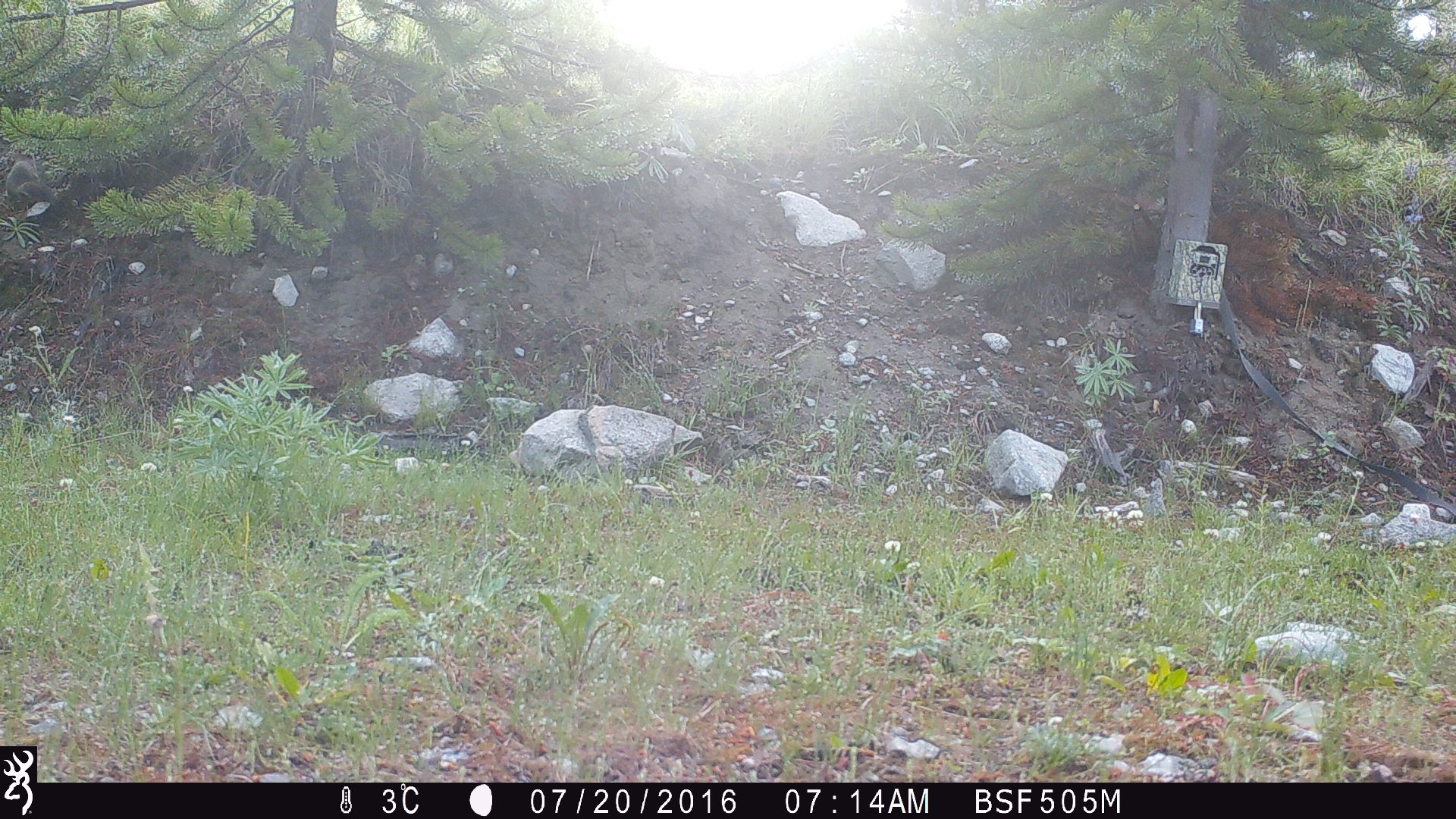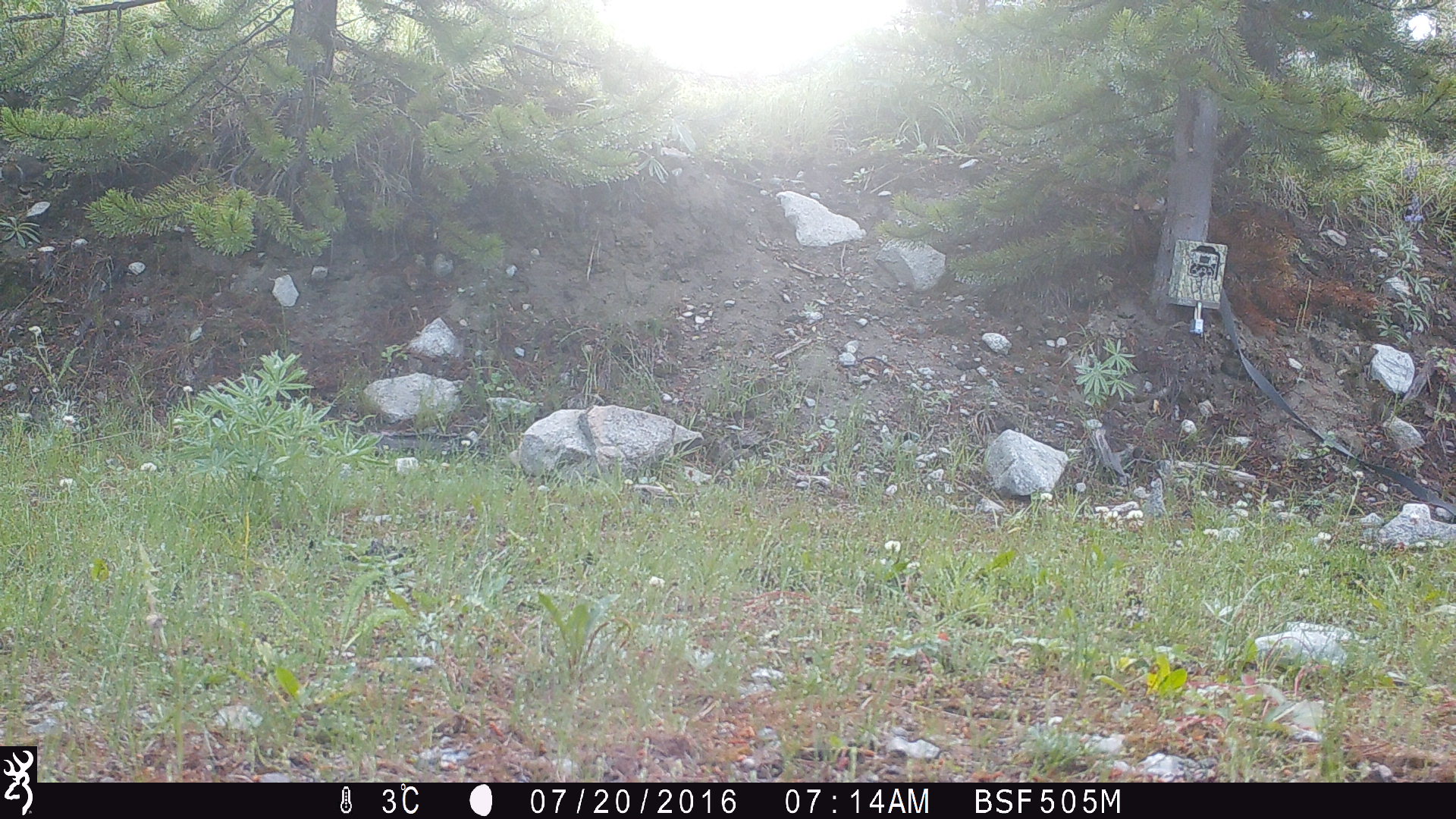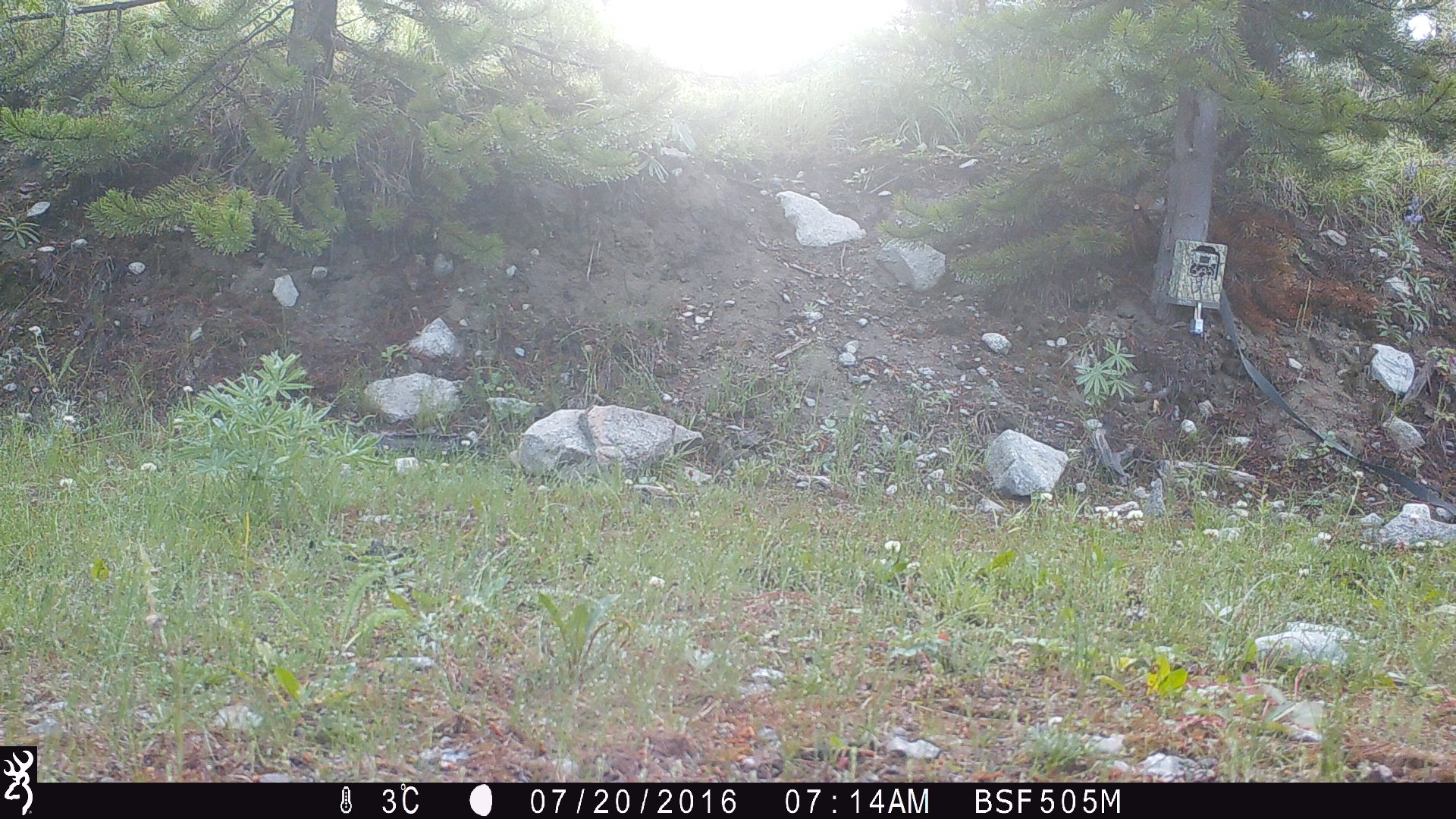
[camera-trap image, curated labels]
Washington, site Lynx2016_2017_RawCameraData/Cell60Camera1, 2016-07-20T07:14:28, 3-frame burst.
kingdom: Animalia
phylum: Chordata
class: Mammalia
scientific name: Mammalia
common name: small mammal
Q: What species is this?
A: Small mammal (Mammalia).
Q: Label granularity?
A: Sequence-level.